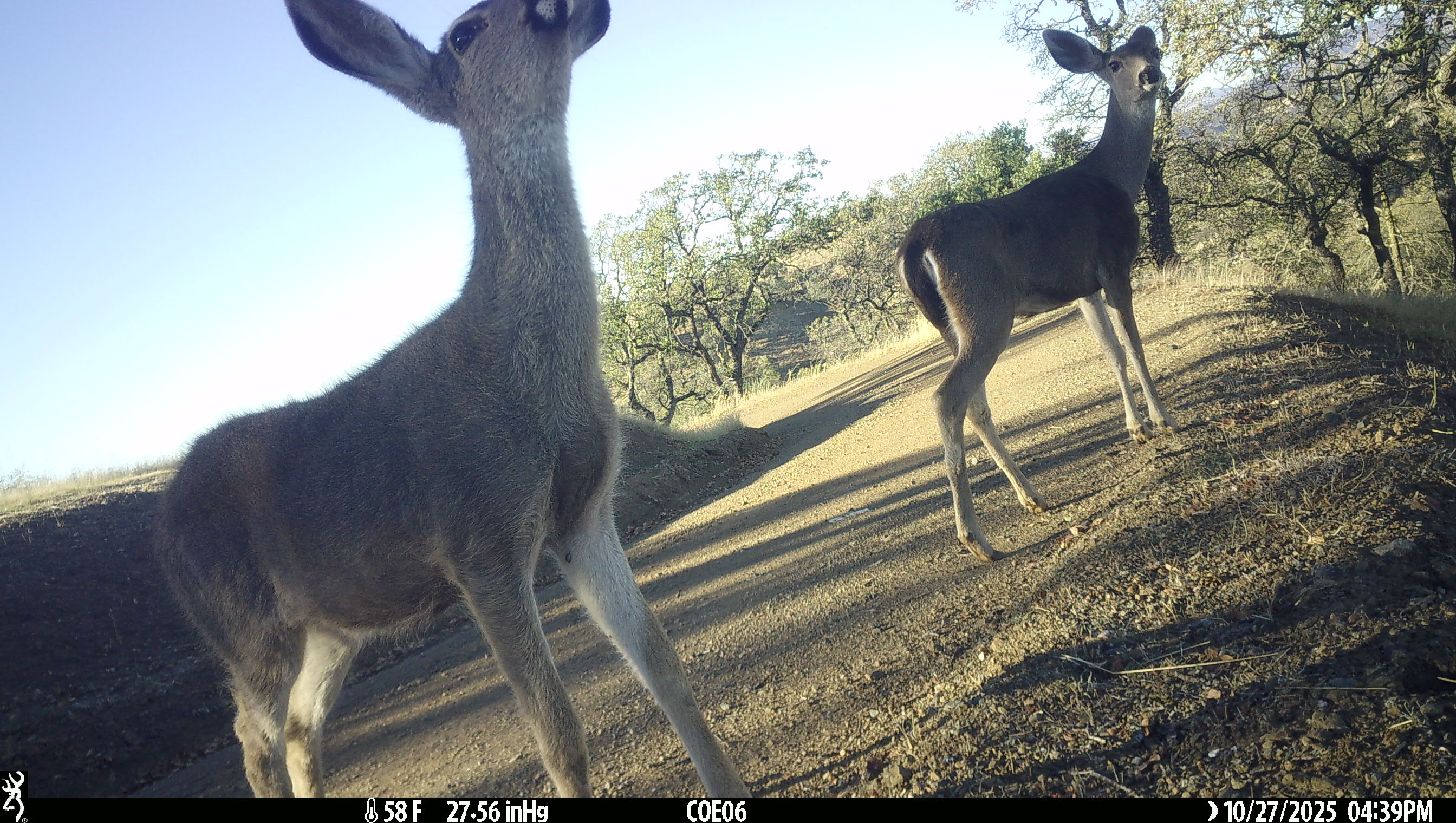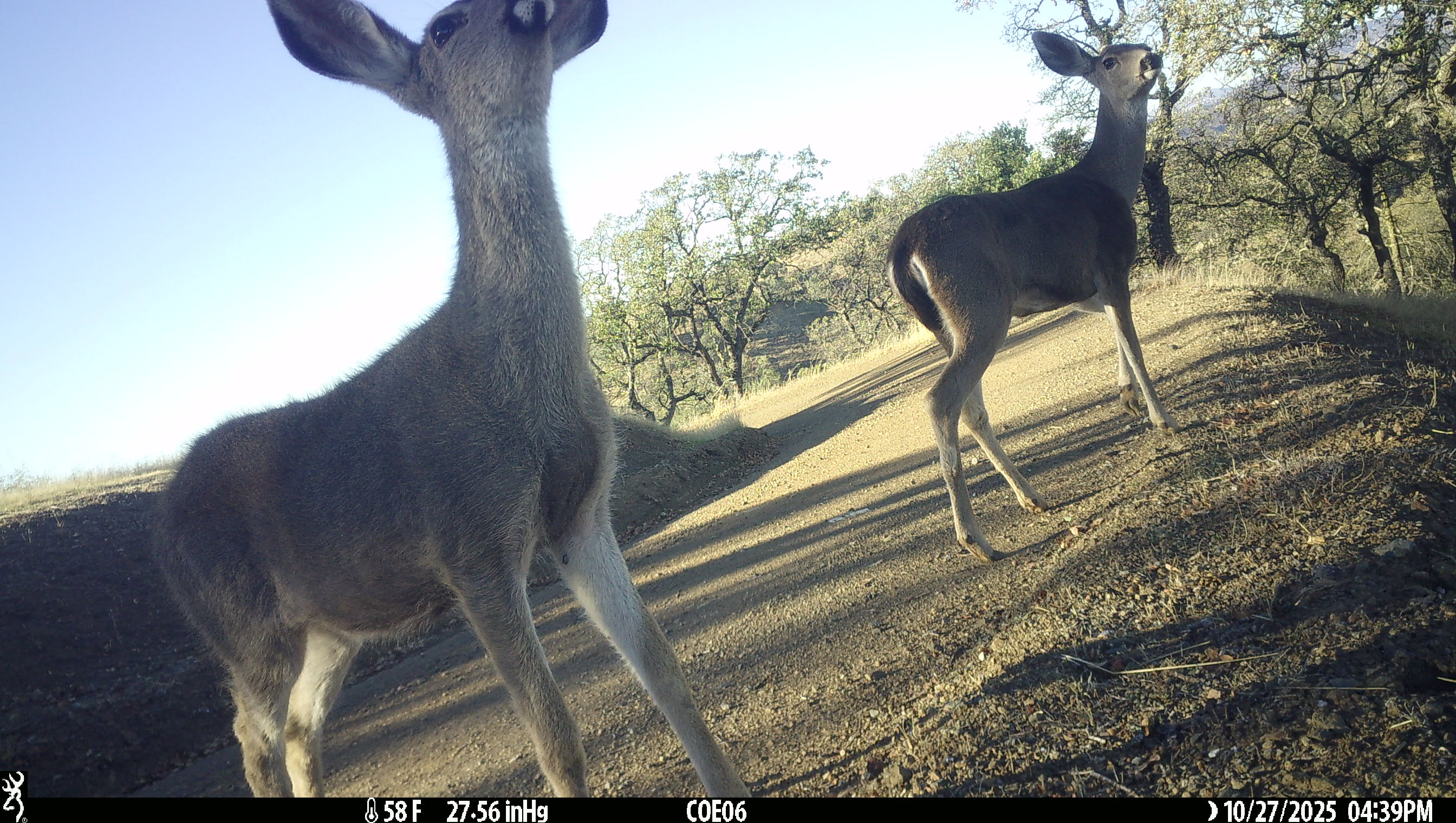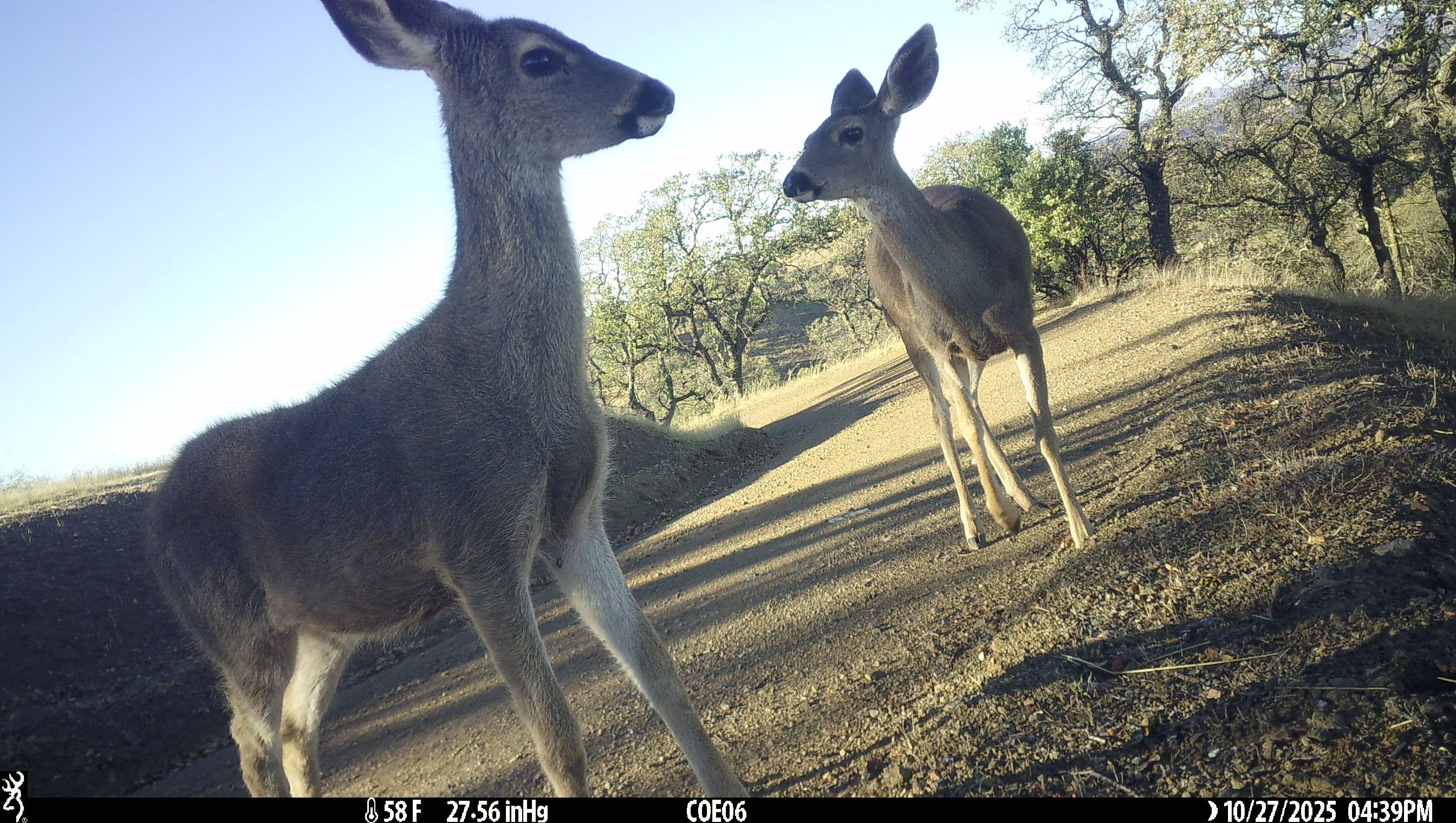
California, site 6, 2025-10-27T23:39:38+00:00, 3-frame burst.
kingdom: Animalia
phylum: Chordata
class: Mammalia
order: Artiodactyla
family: Cervidae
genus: Odocoileus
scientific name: Odocoileus hemionus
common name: mule deer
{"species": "mule deer (Odocoileus hemionus)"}